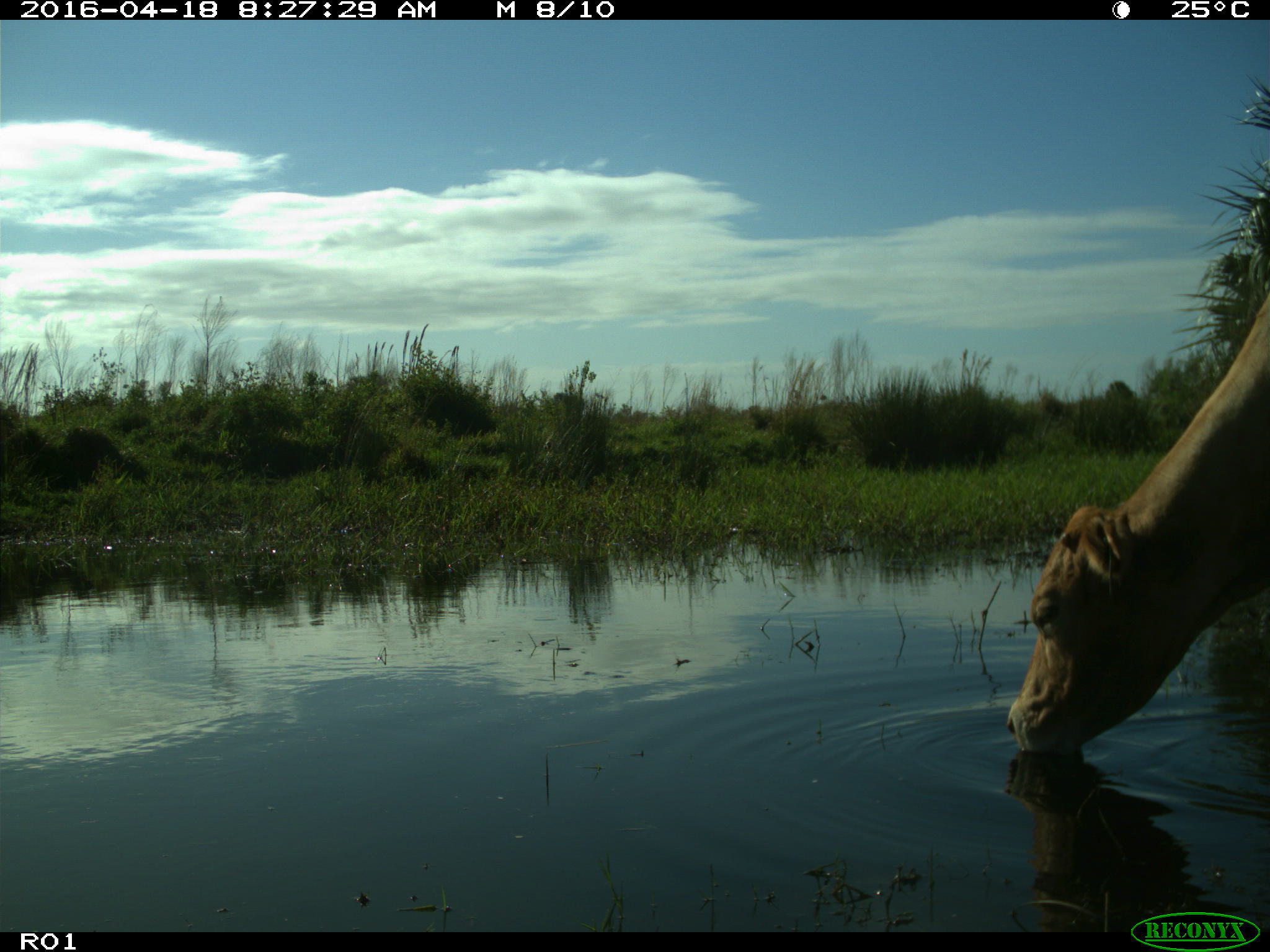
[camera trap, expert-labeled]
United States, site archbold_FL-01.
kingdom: Animalia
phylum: Chordata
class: Mammalia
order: Artiodactyla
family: Bovidae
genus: Bos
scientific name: Bos taurus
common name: domestic cow